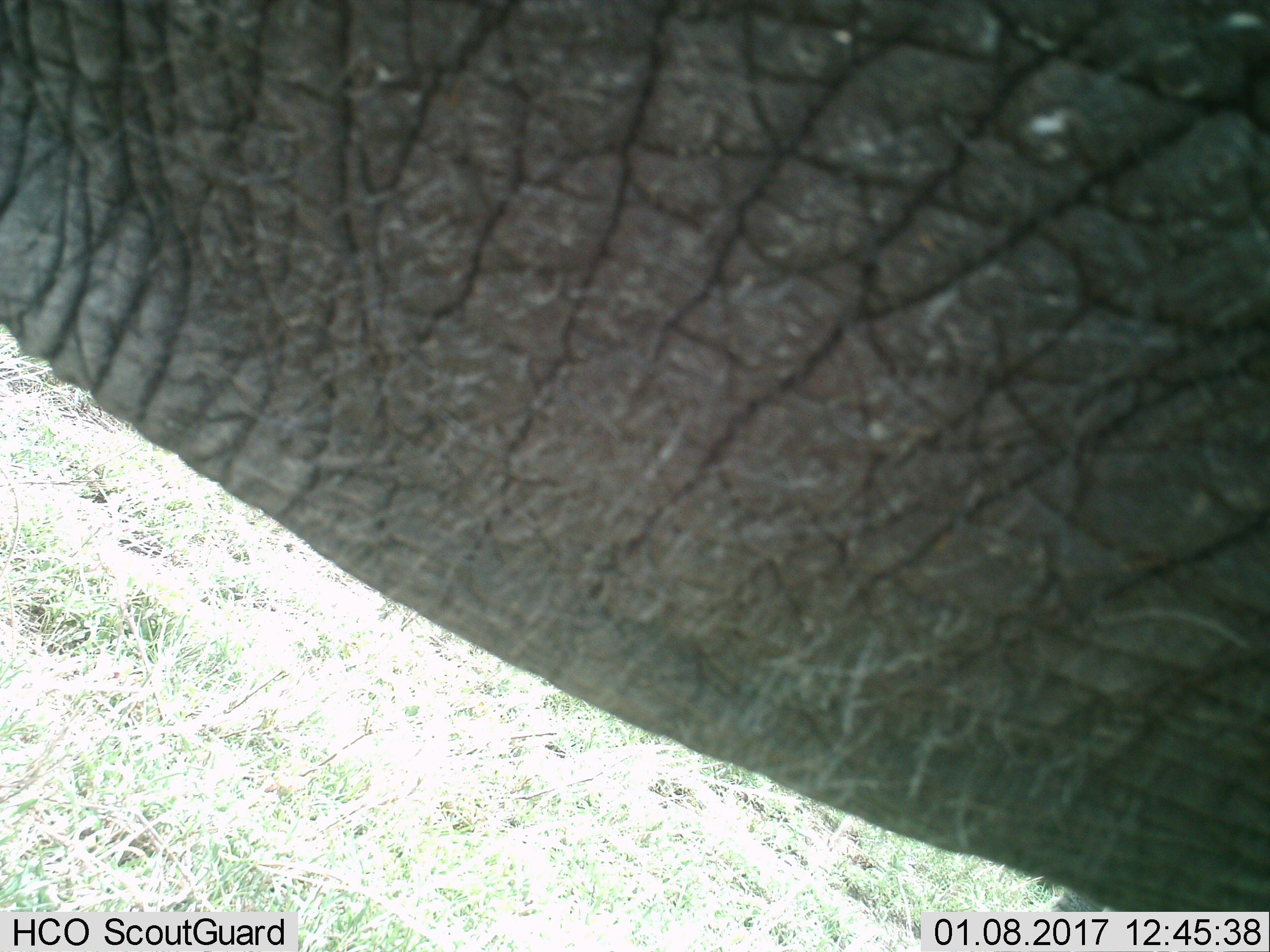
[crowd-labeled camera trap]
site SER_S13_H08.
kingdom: Animalia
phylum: Chordata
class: Mammalia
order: Proboscidea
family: Elephantidae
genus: Loxodonta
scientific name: Loxodonta africana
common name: african bush elephant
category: elephant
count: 1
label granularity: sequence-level